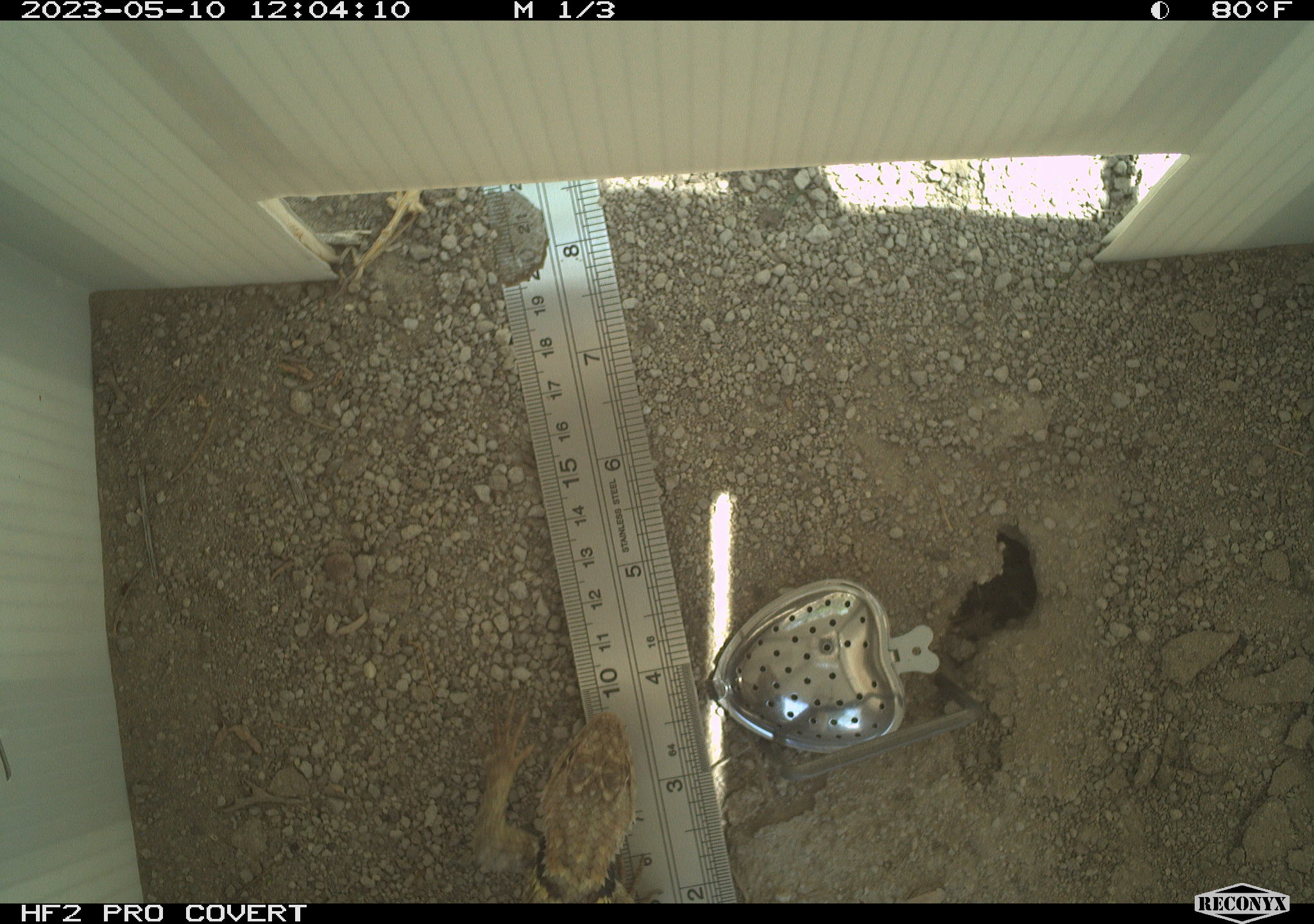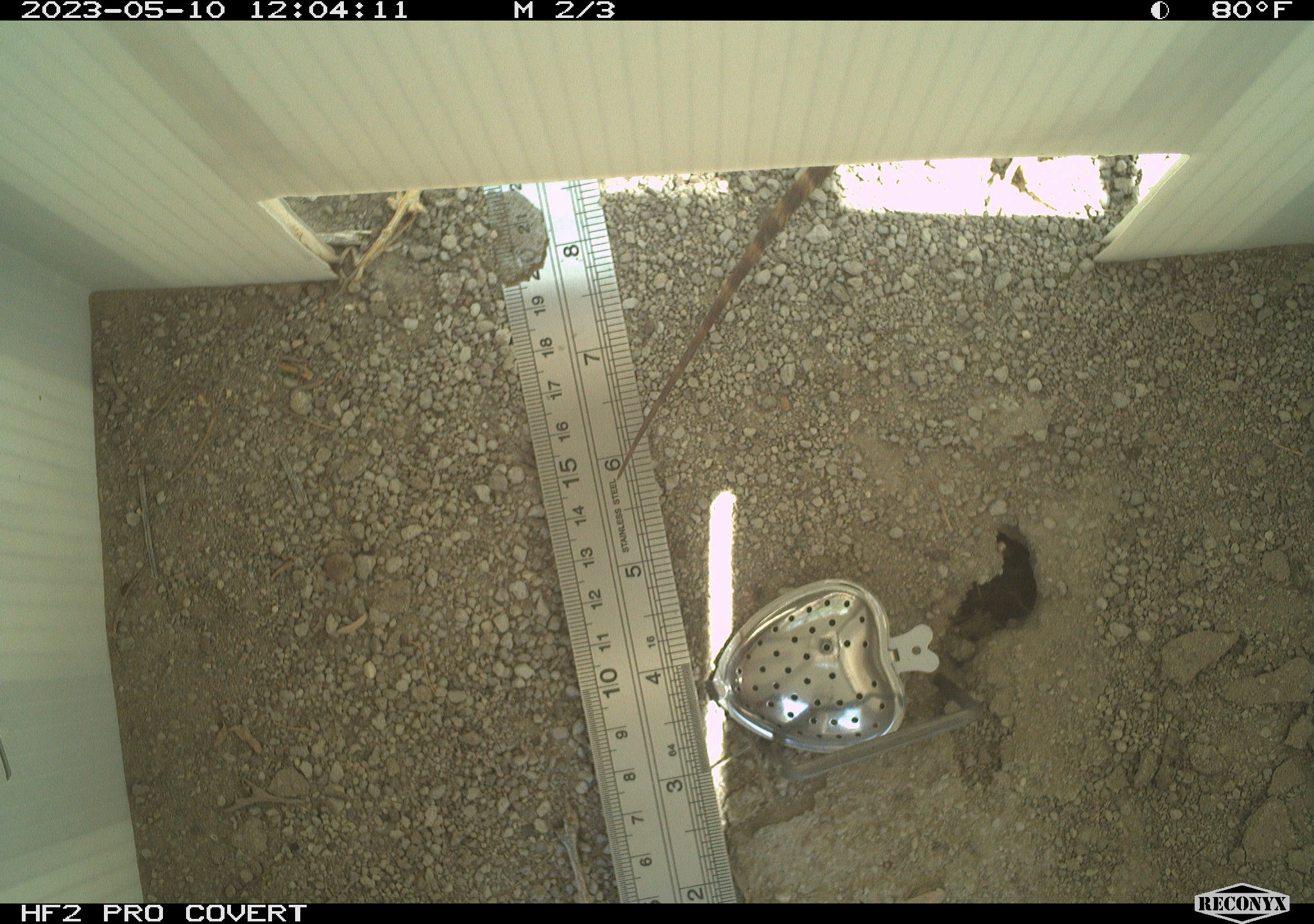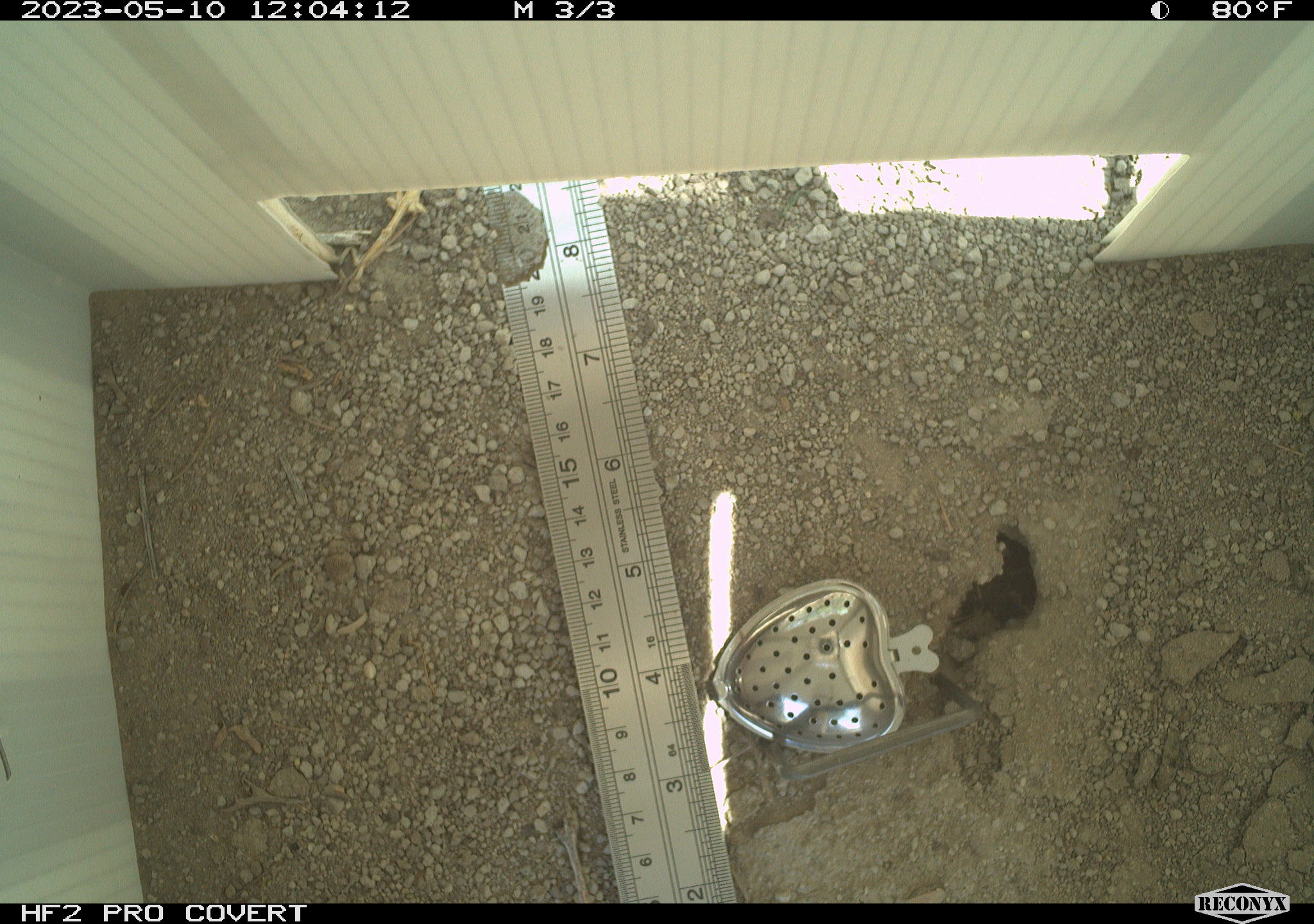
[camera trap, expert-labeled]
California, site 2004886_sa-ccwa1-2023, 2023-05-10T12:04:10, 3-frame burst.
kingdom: Animalia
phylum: Chordata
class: Reptilia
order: Squamata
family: Phrynosomatidae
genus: Sceloporus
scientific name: Sceloporus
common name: spiny lizards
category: sceloporus species